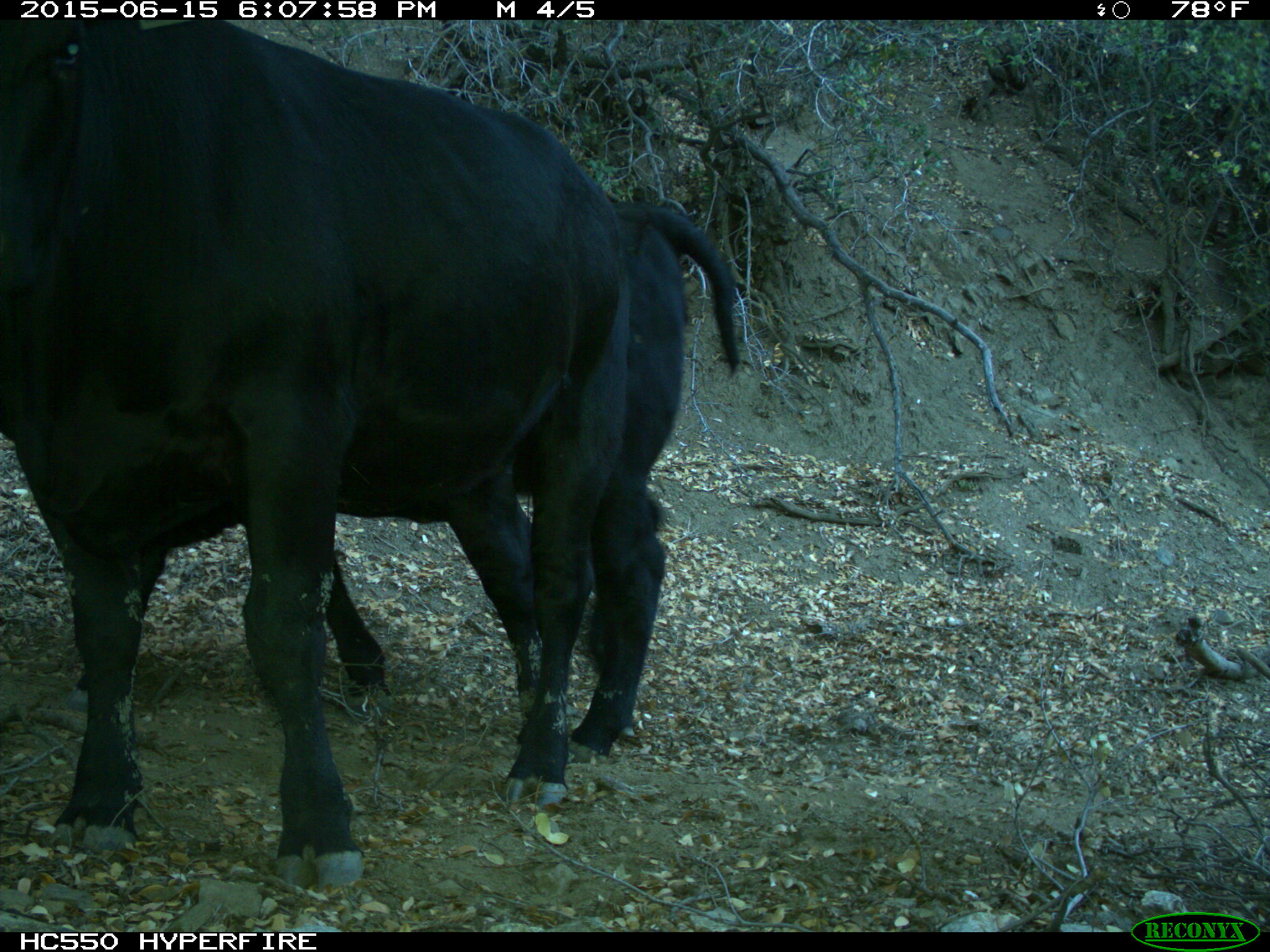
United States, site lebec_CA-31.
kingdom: Animalia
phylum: Chordata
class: Mammalia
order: Artiodactyla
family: Bovidae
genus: Bos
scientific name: Bos taurus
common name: domestic cow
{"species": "Bos taurus (domestic cow)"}